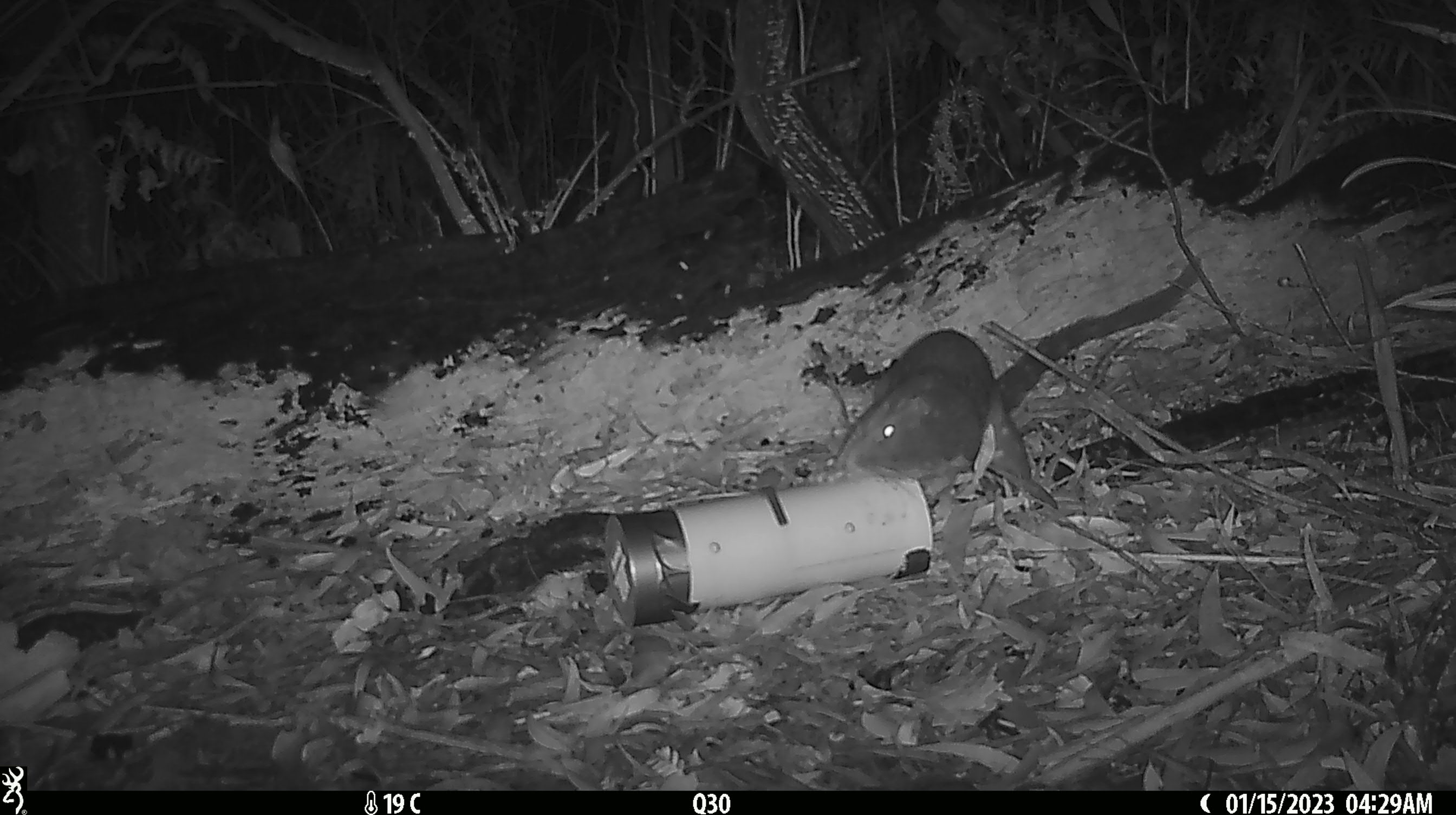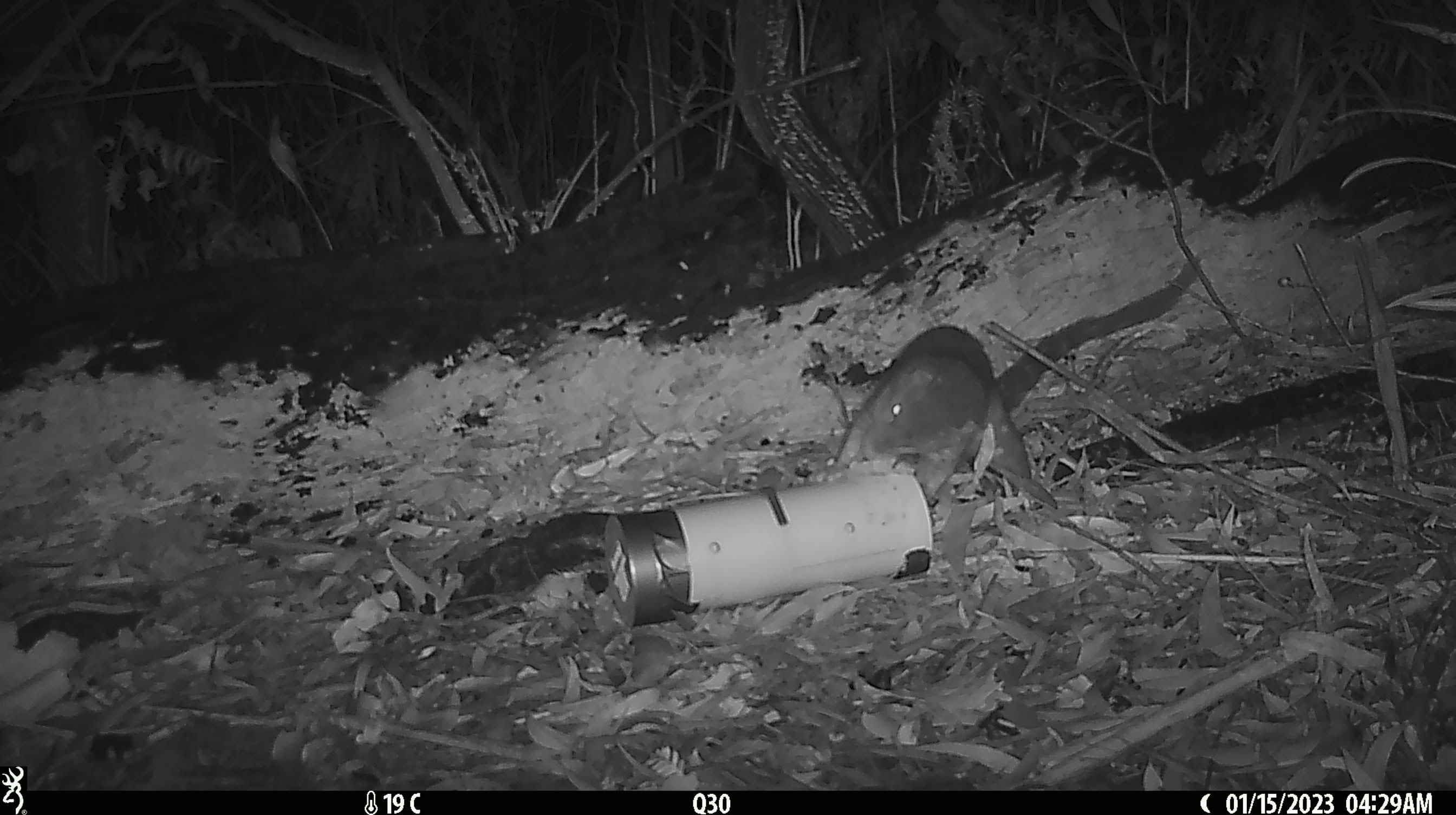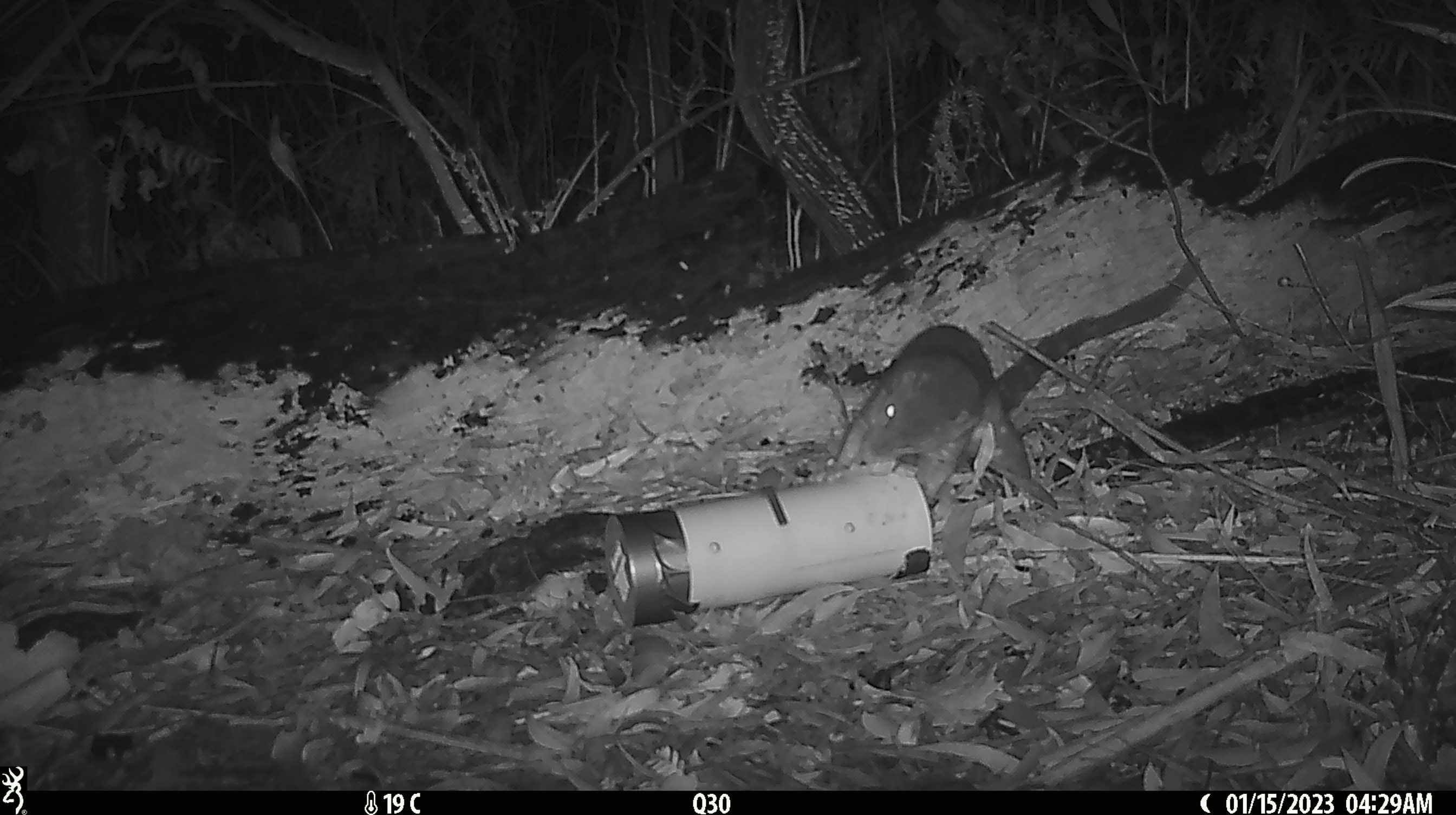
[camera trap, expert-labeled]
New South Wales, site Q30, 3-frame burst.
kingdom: Animalia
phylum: Chordata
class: Mammalia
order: Dasyuromorphia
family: Dasyuridae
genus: Dasyurus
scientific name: Dasyurus maculatus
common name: spotted-tailed quoll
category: quoll